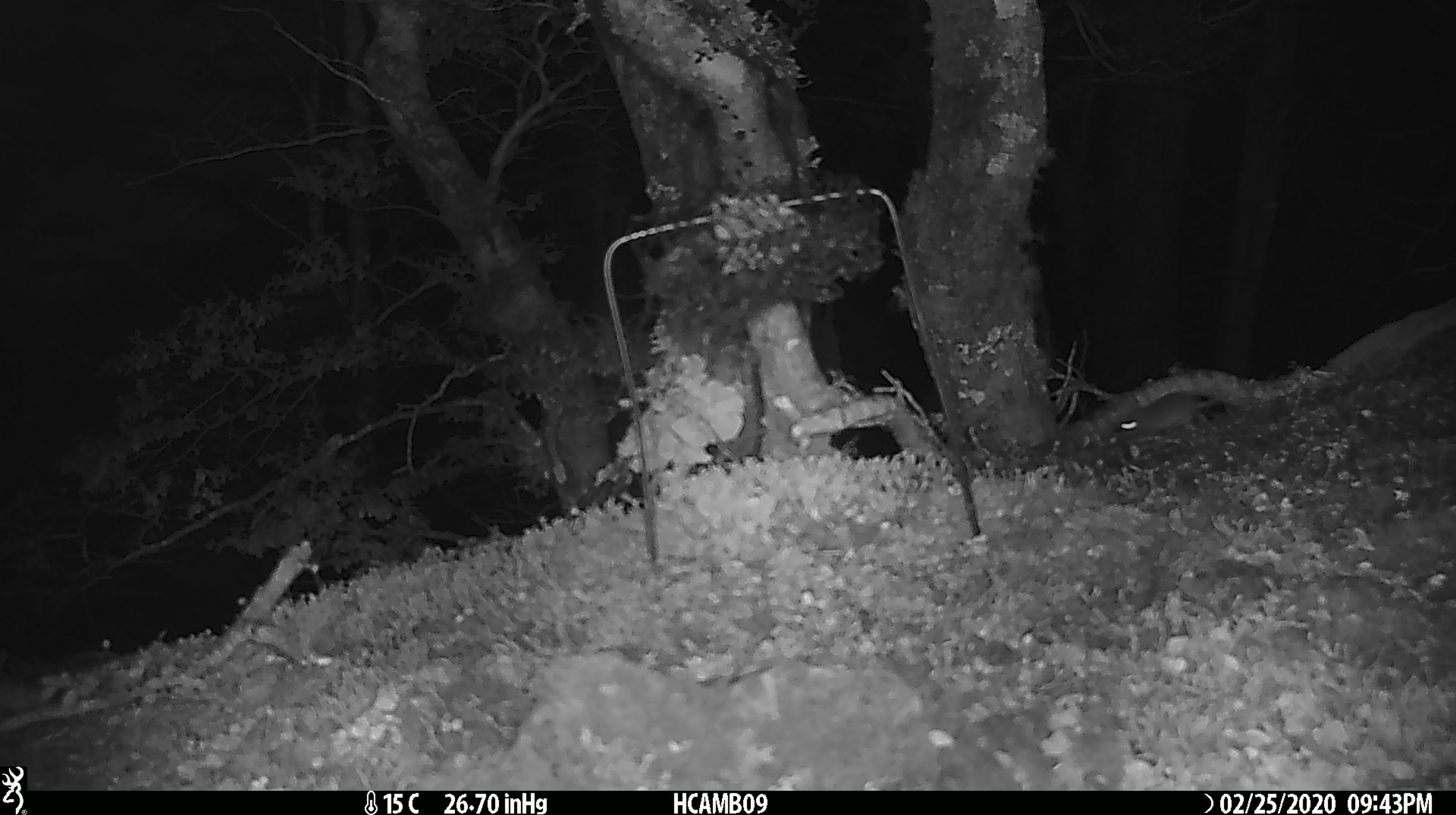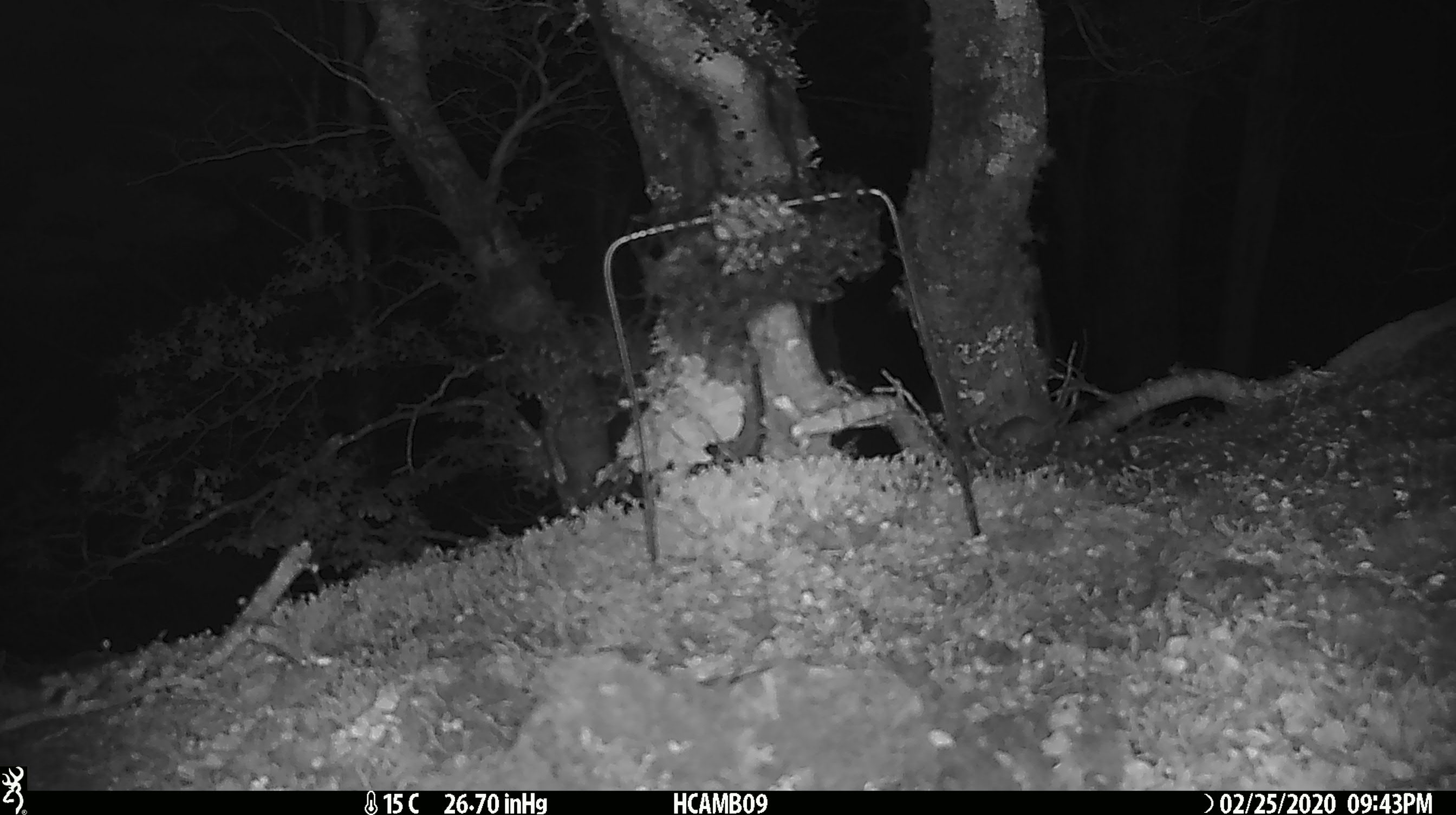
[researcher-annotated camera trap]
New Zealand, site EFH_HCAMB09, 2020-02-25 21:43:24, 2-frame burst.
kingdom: Animalia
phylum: Chordata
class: Mammalia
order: Rodentia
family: Muridae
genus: Mus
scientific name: Mus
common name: mouse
Mouse (Mus).